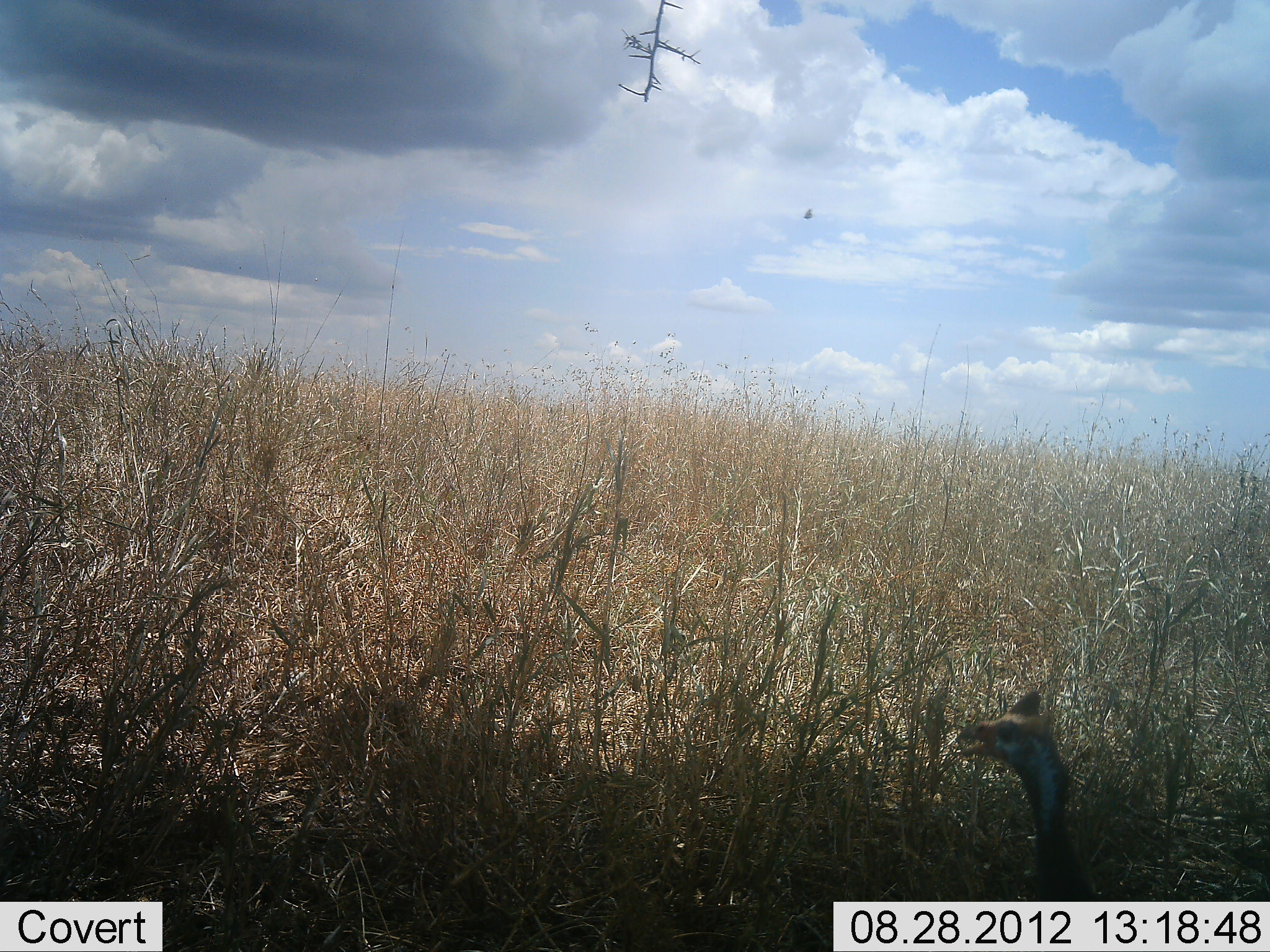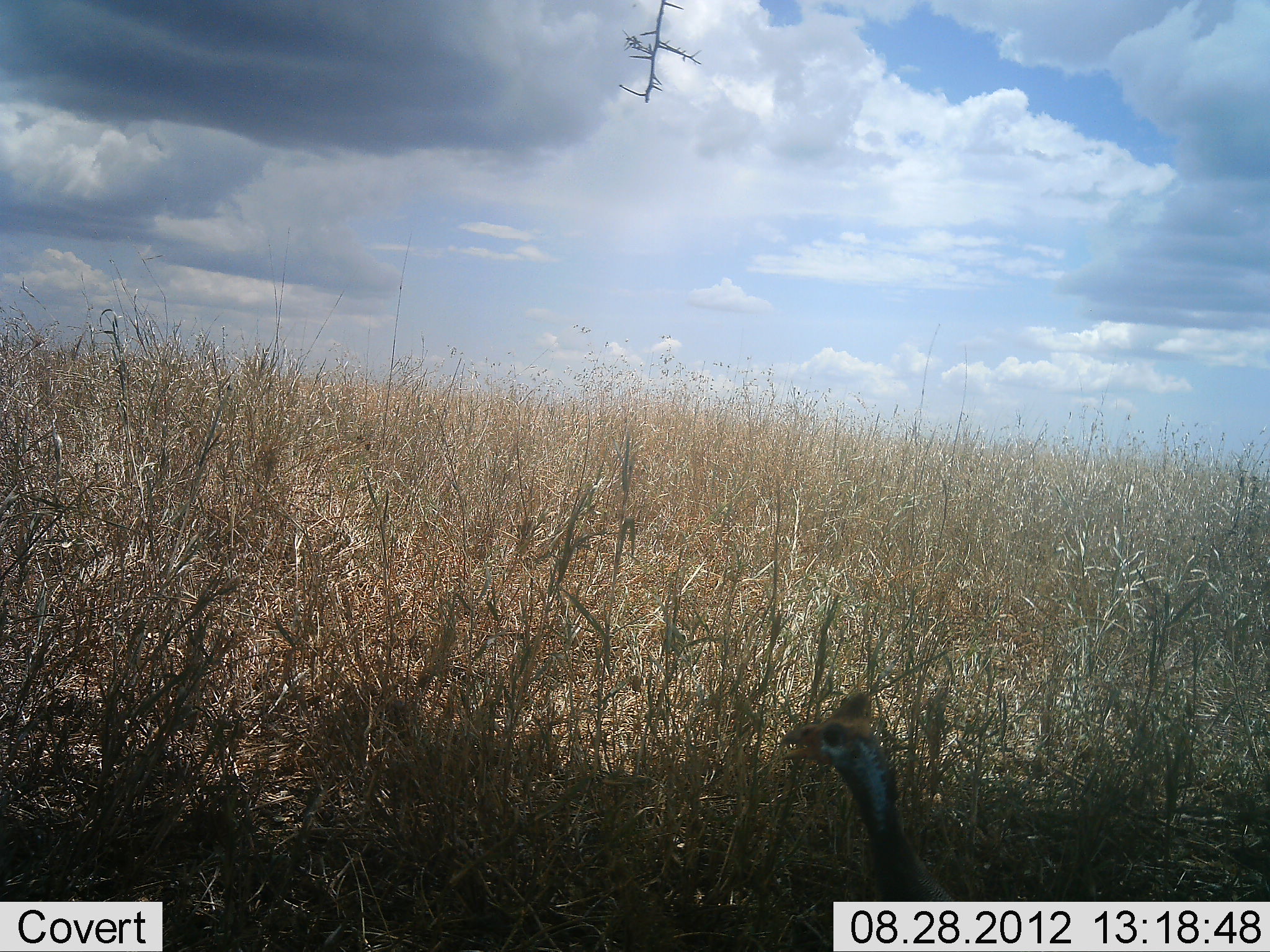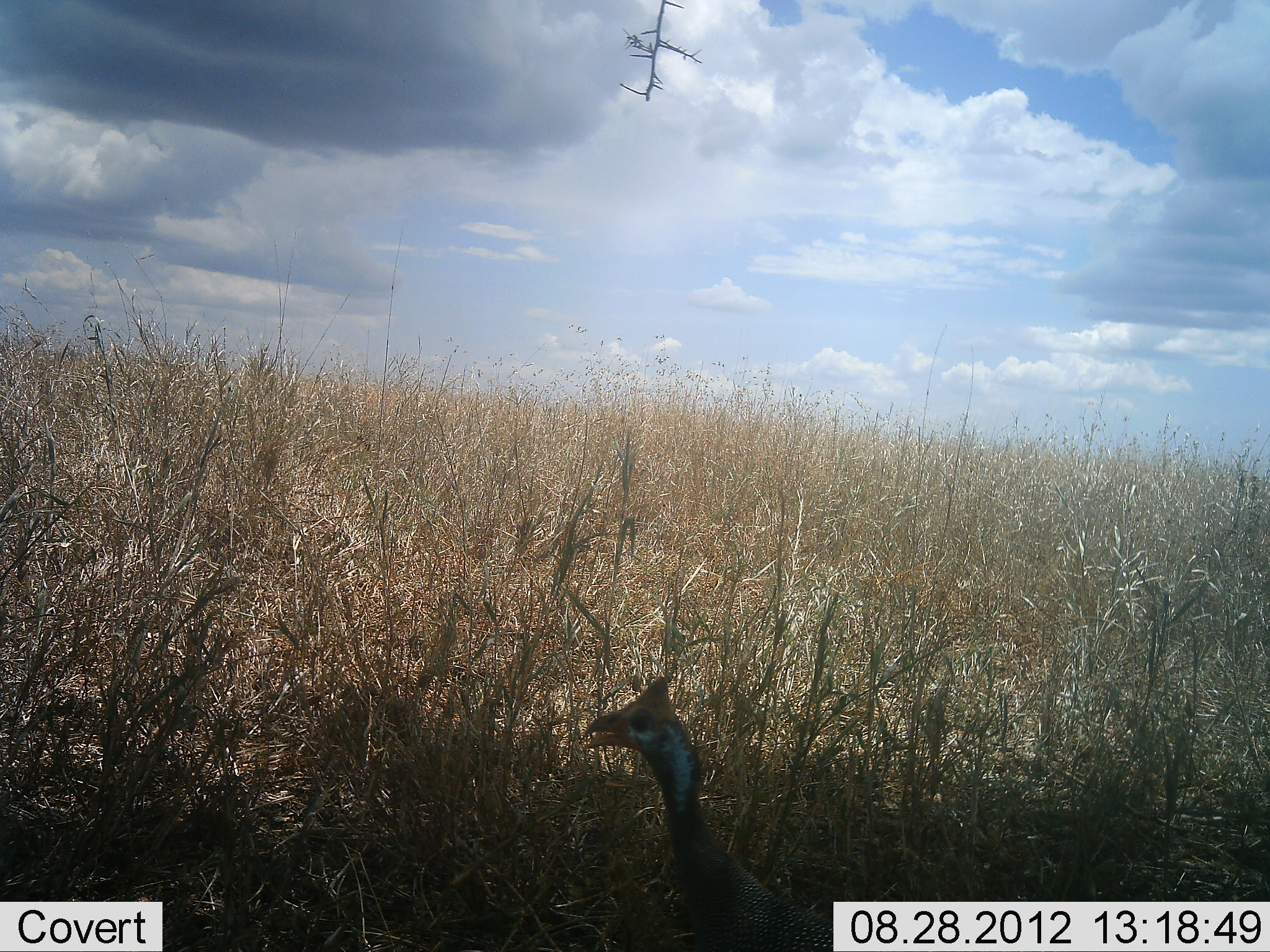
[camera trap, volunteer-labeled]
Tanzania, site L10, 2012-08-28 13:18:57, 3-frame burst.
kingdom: Animalia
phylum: Chordata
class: Aves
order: Galliformes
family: Numididae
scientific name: Numididae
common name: guinea fowl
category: guineafowl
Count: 1.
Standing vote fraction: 40%.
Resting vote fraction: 0%.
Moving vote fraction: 70%.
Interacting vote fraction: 0%.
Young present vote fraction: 0%.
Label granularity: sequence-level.